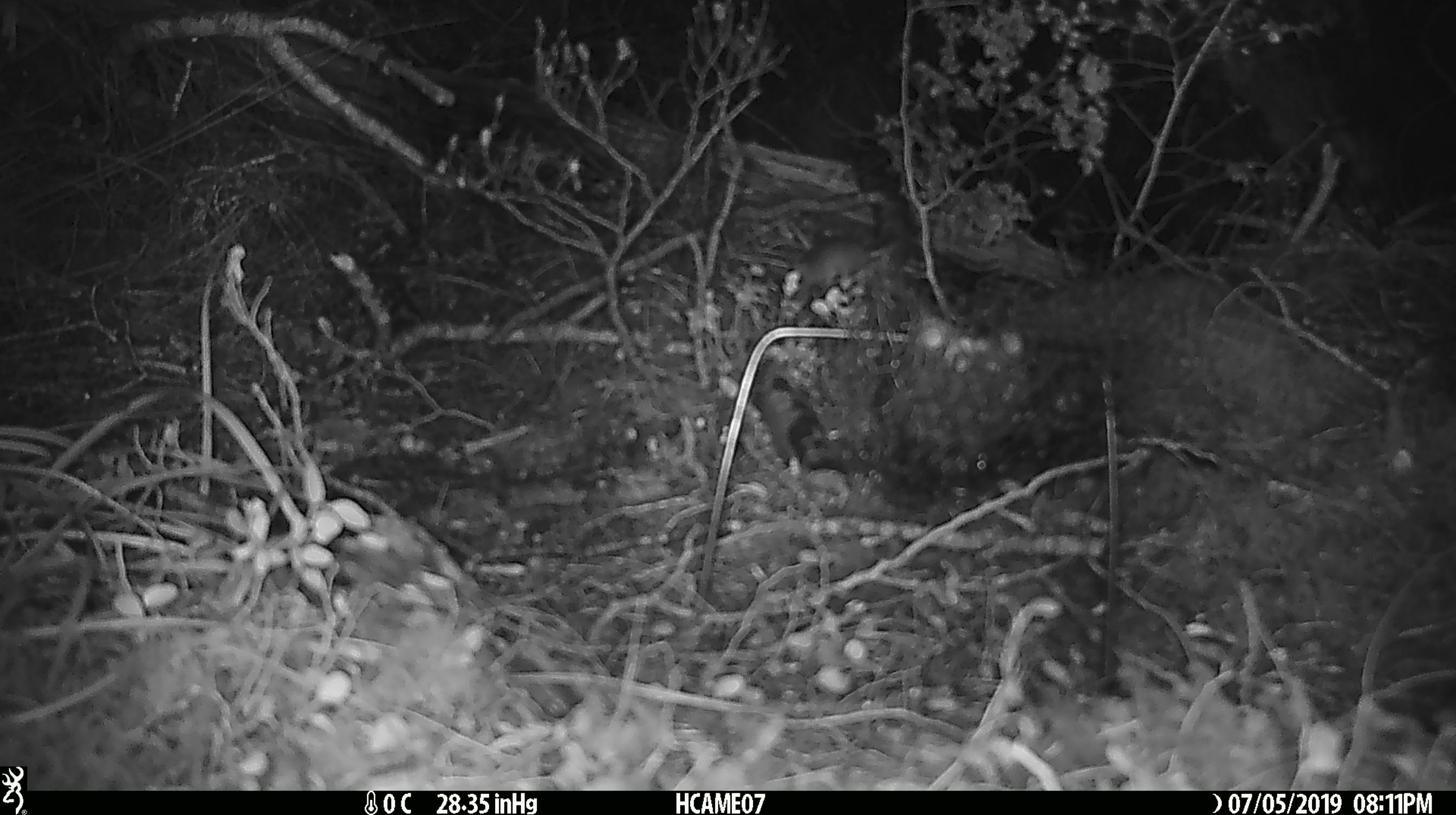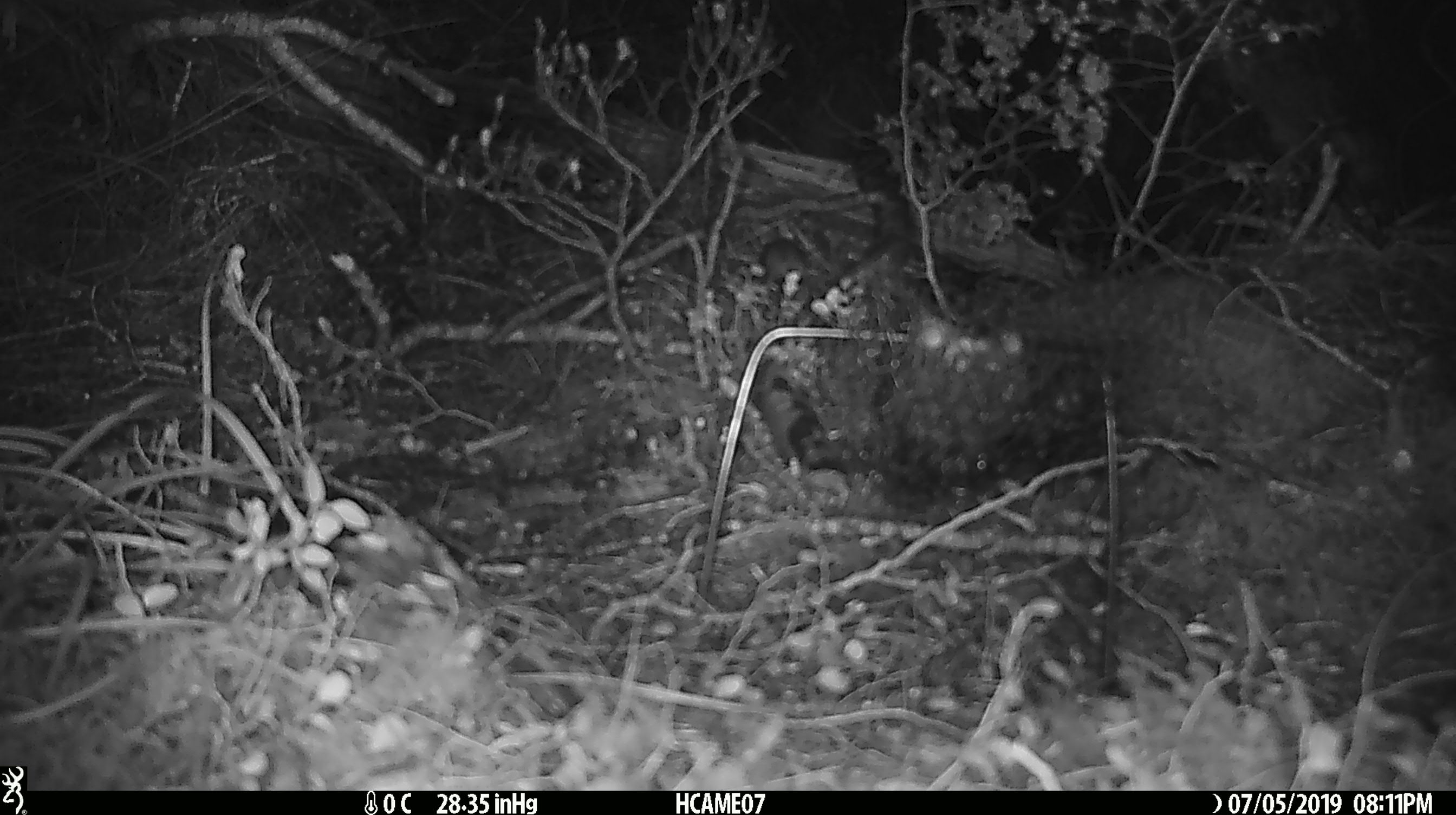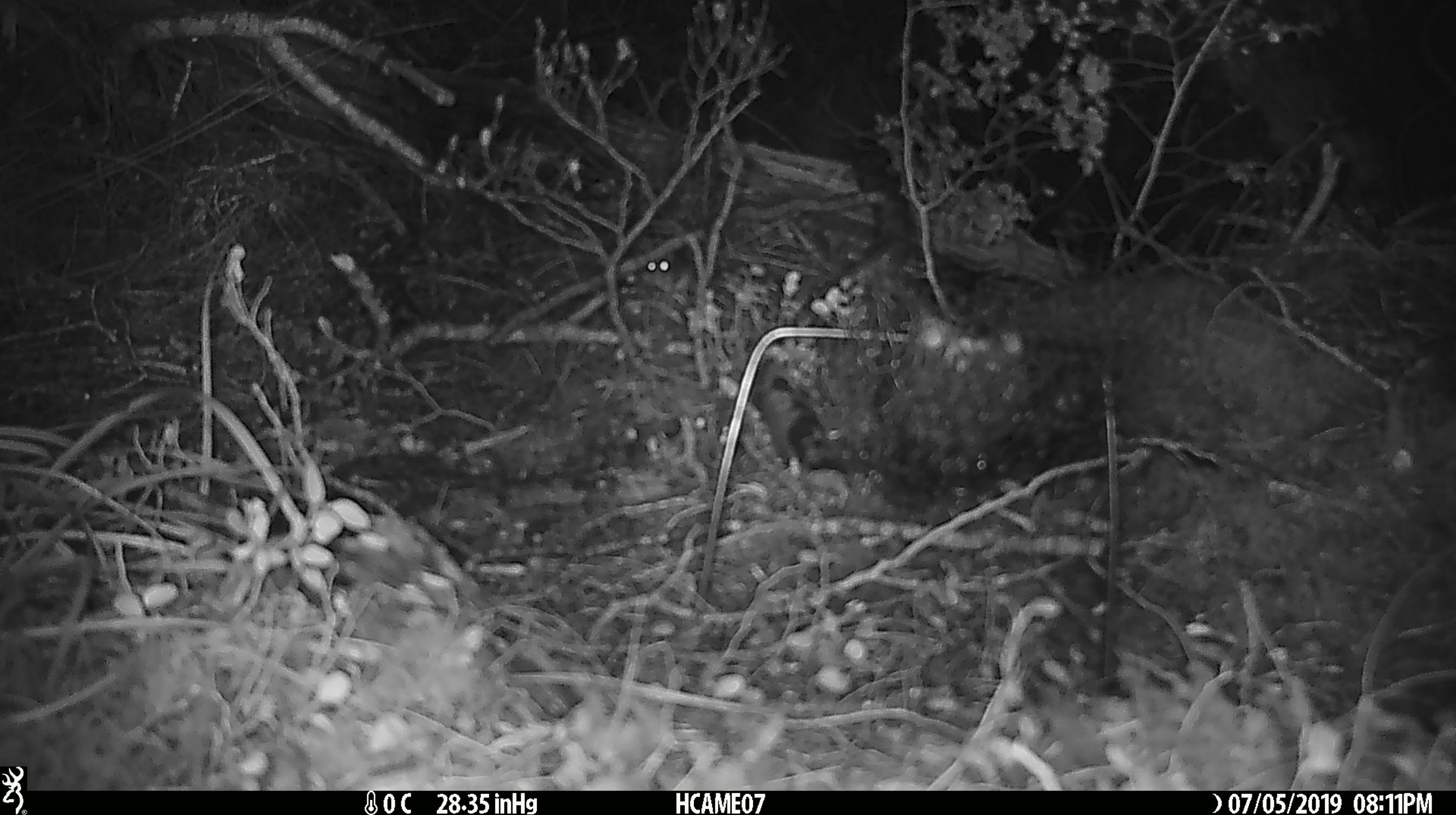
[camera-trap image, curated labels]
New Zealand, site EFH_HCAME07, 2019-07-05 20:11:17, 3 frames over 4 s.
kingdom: Animalia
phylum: Chordata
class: Mammalia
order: Rodentia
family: Muridae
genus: Mus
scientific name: Mus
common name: mouse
Mouse (Mus).